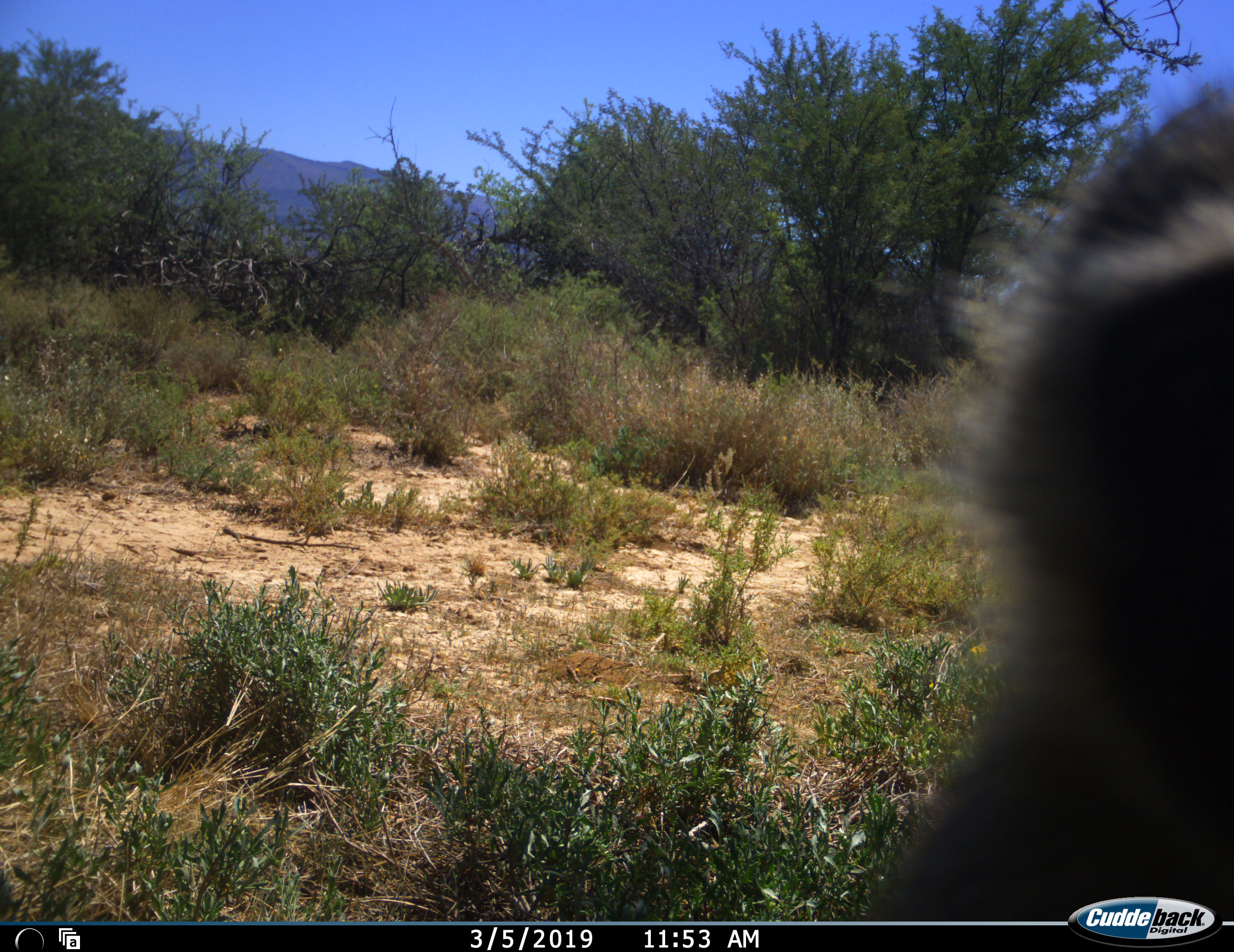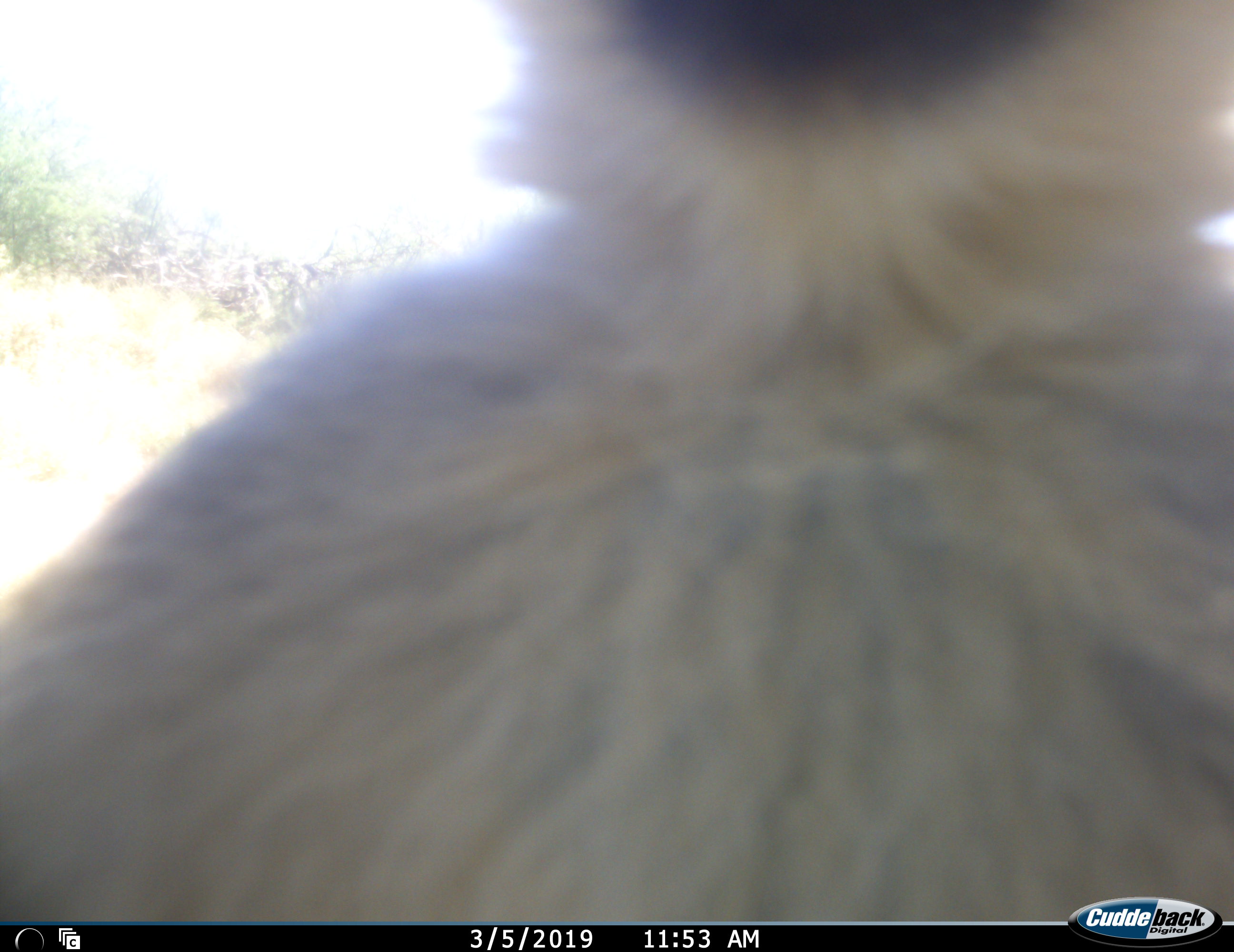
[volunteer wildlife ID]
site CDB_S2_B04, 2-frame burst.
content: unidentified animal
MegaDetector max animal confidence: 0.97